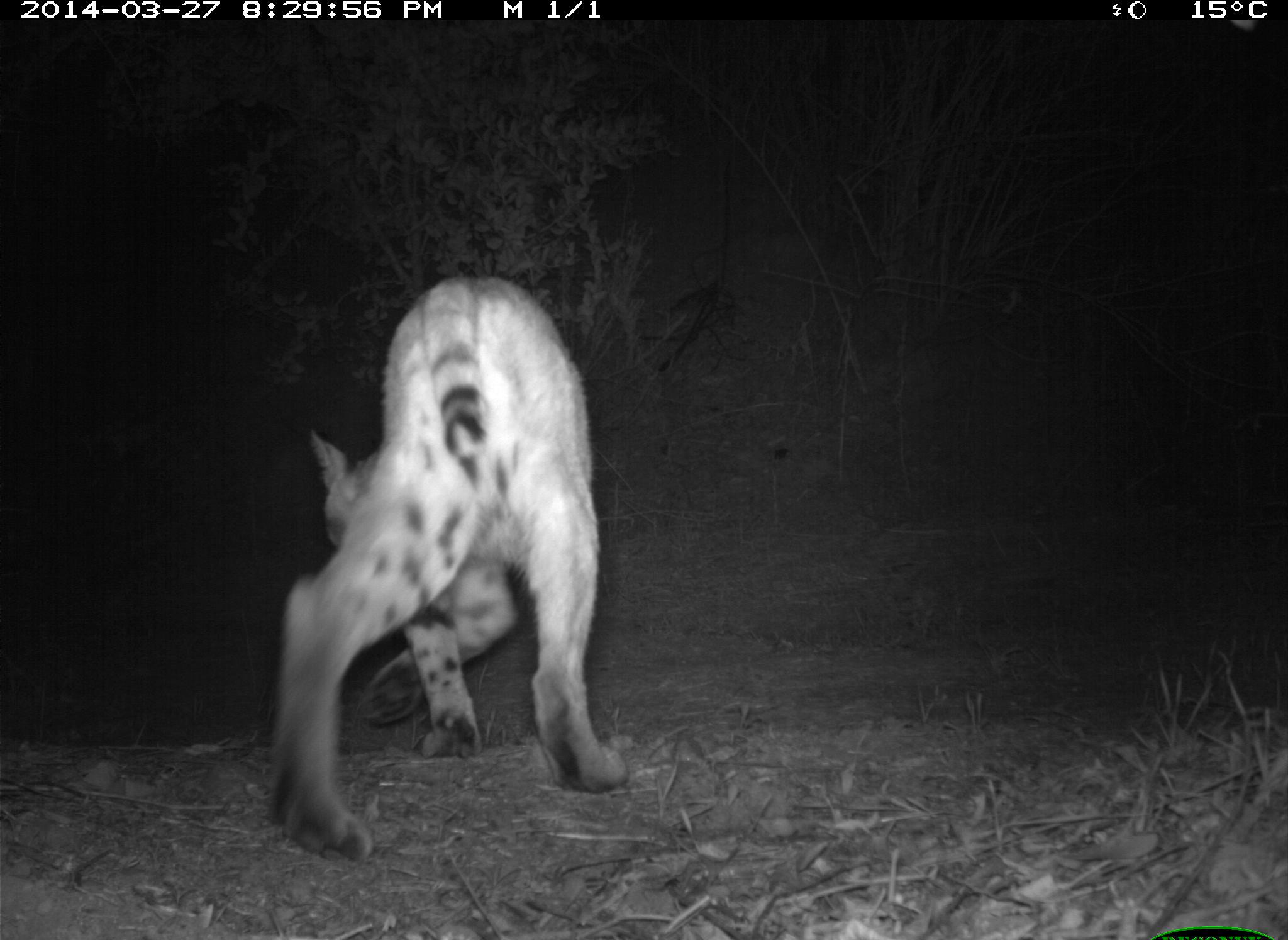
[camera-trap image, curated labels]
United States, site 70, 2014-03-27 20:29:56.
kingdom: Animalia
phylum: Chordata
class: Mammalia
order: Carnivora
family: Felidae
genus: Lynx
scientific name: Lynx rufus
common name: bobcat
Bobcat (Lynx rufus).